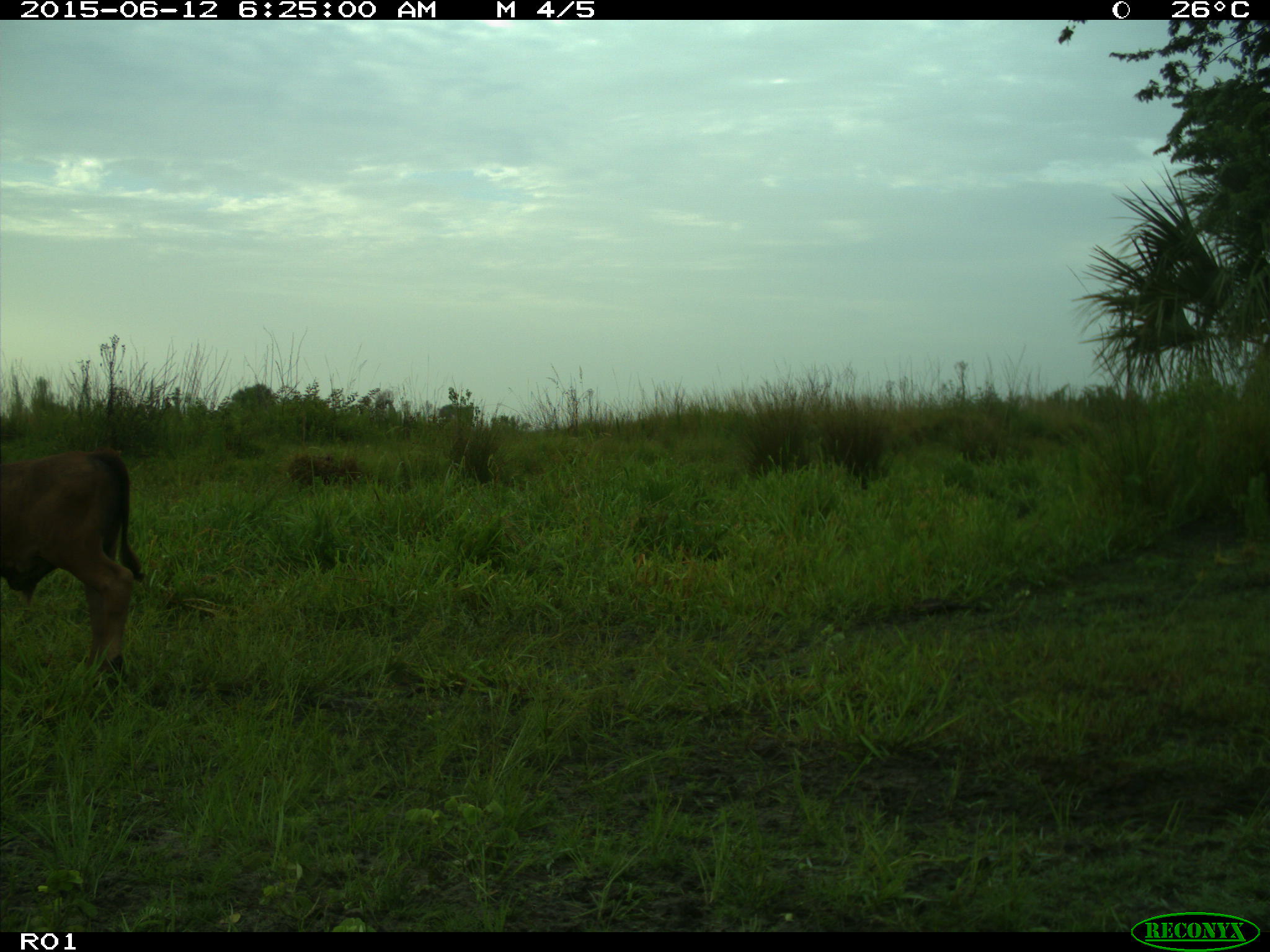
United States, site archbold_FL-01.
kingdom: Animalia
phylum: Chordata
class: Mammalia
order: Artiodactyla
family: Bovidae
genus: Bos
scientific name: Bos taurus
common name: domestic cow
Bos taurus (domestic cow).